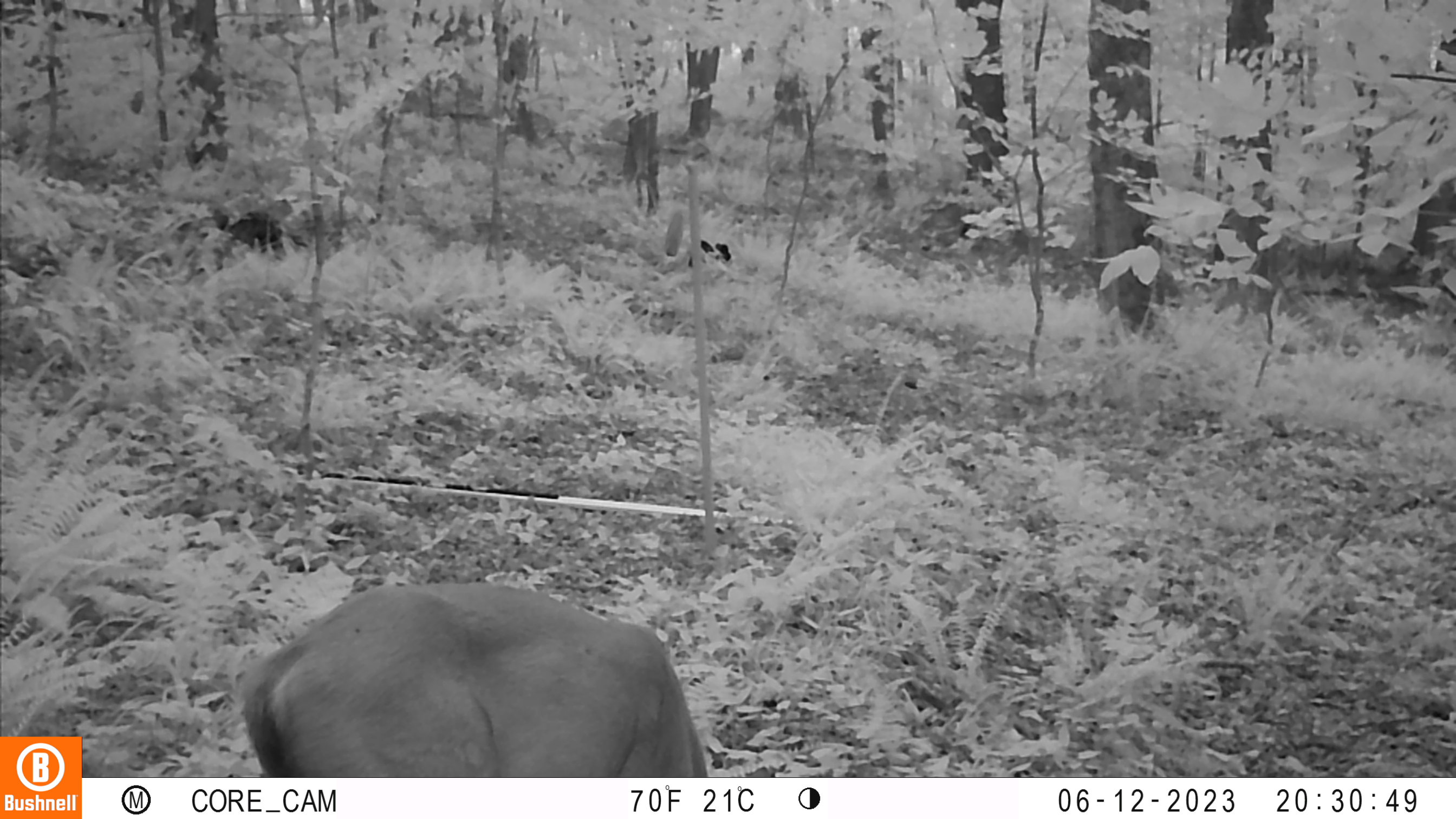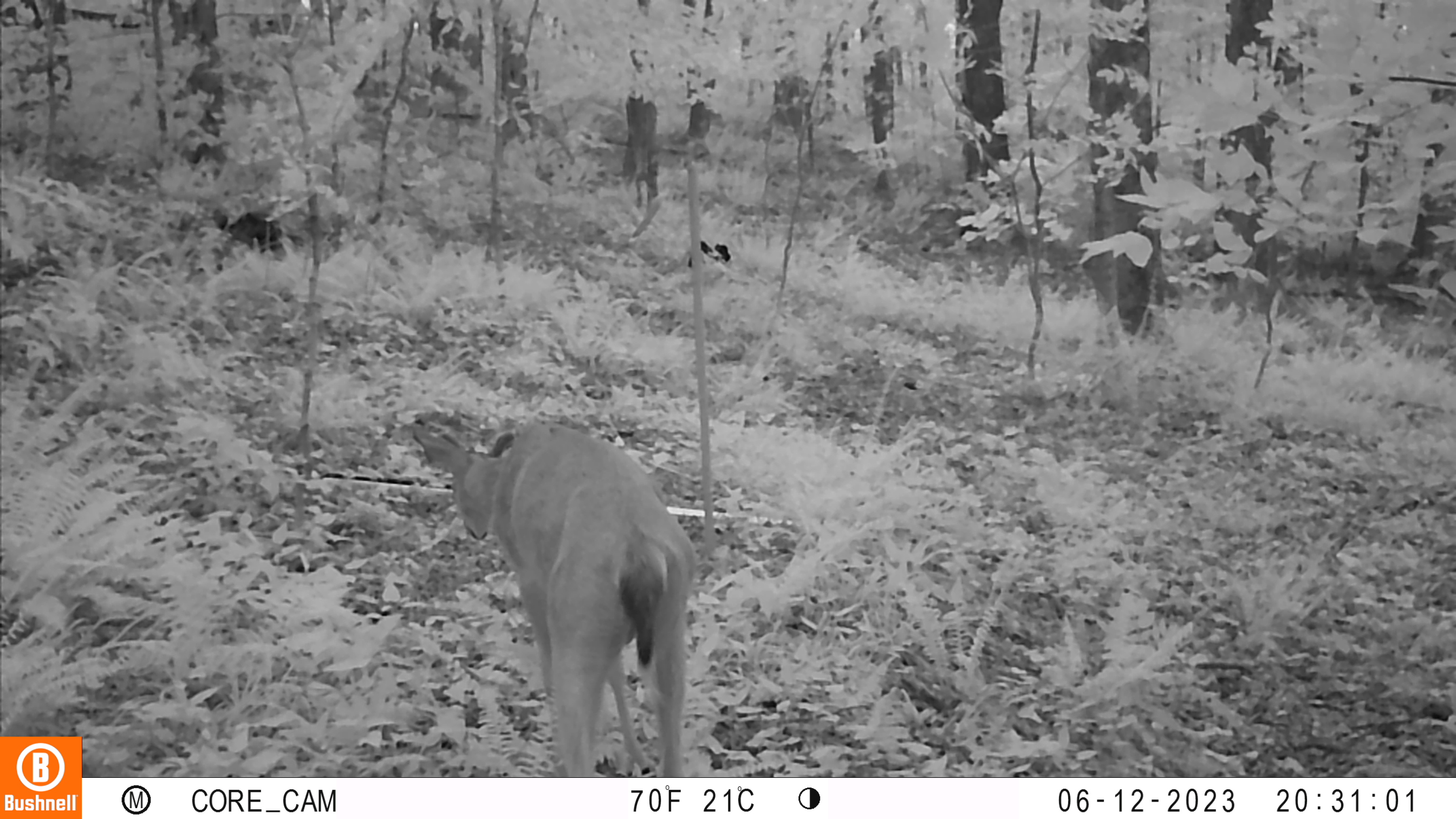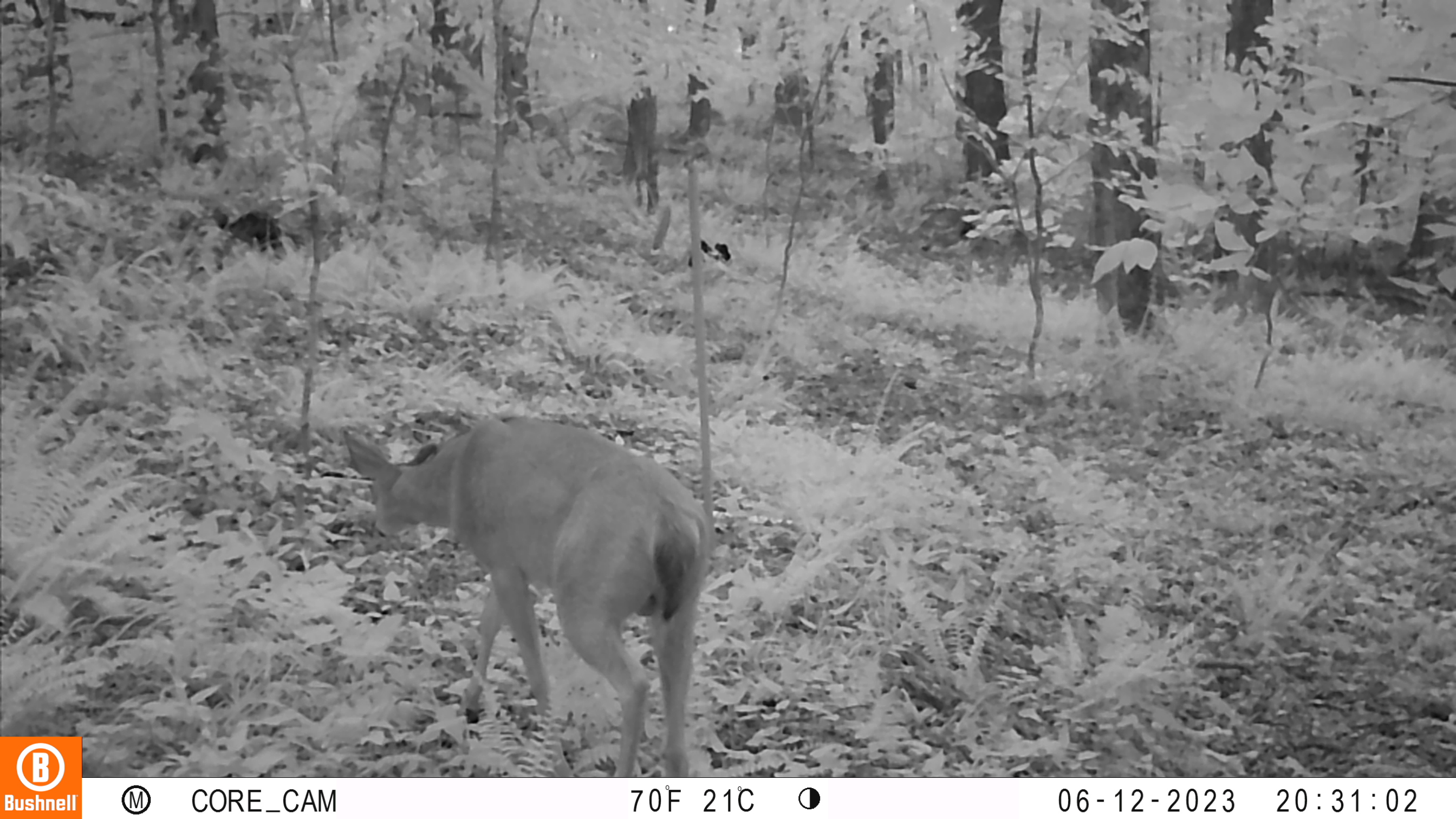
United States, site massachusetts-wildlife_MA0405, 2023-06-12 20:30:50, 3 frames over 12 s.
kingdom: Animalia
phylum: Chordata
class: Mammalia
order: Artiodactyla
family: Cervidae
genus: Odocoileus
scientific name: Odocoileus virginianus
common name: white-tailed deer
White-tailed deer (Odocoileus virginianus).